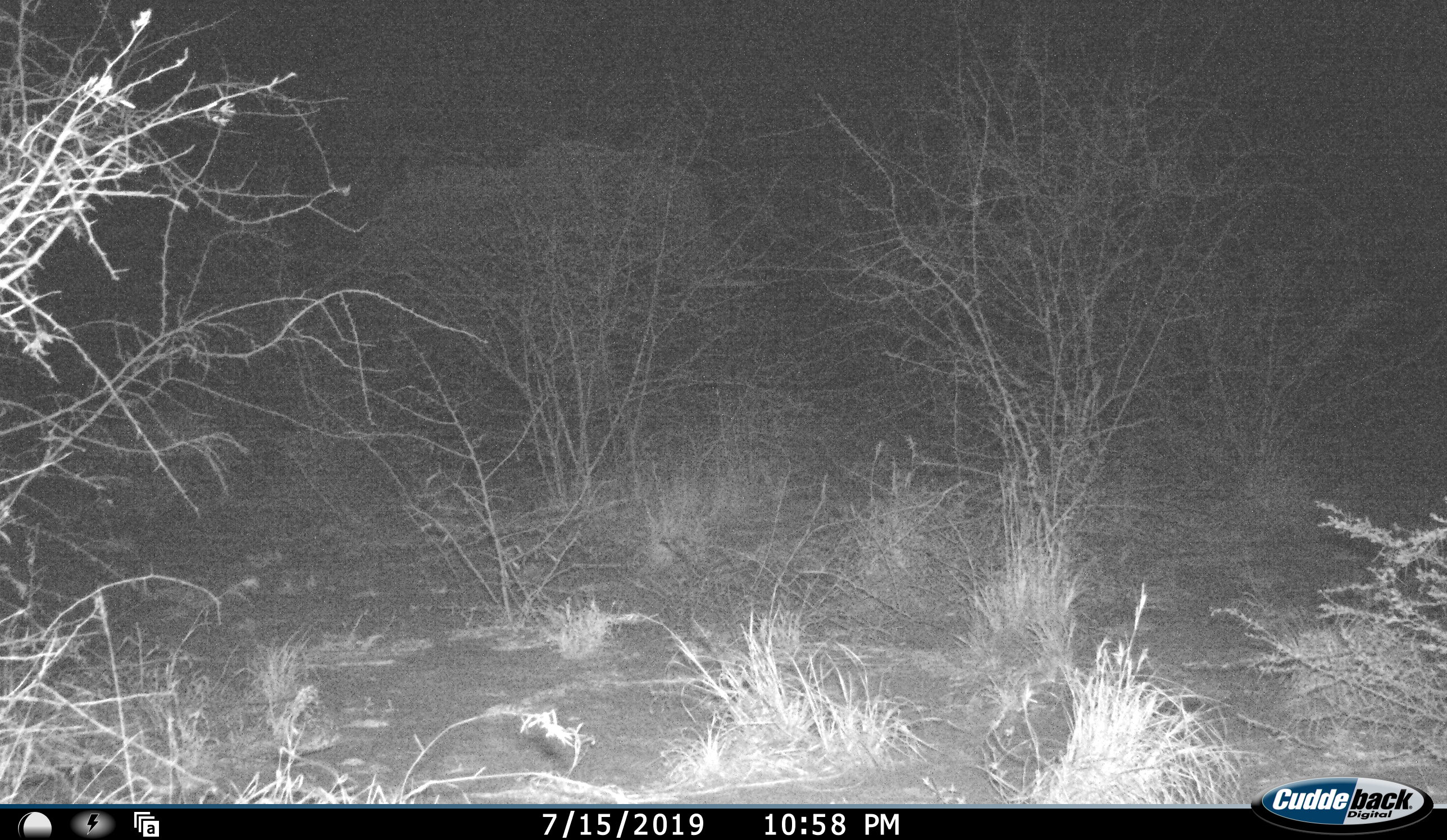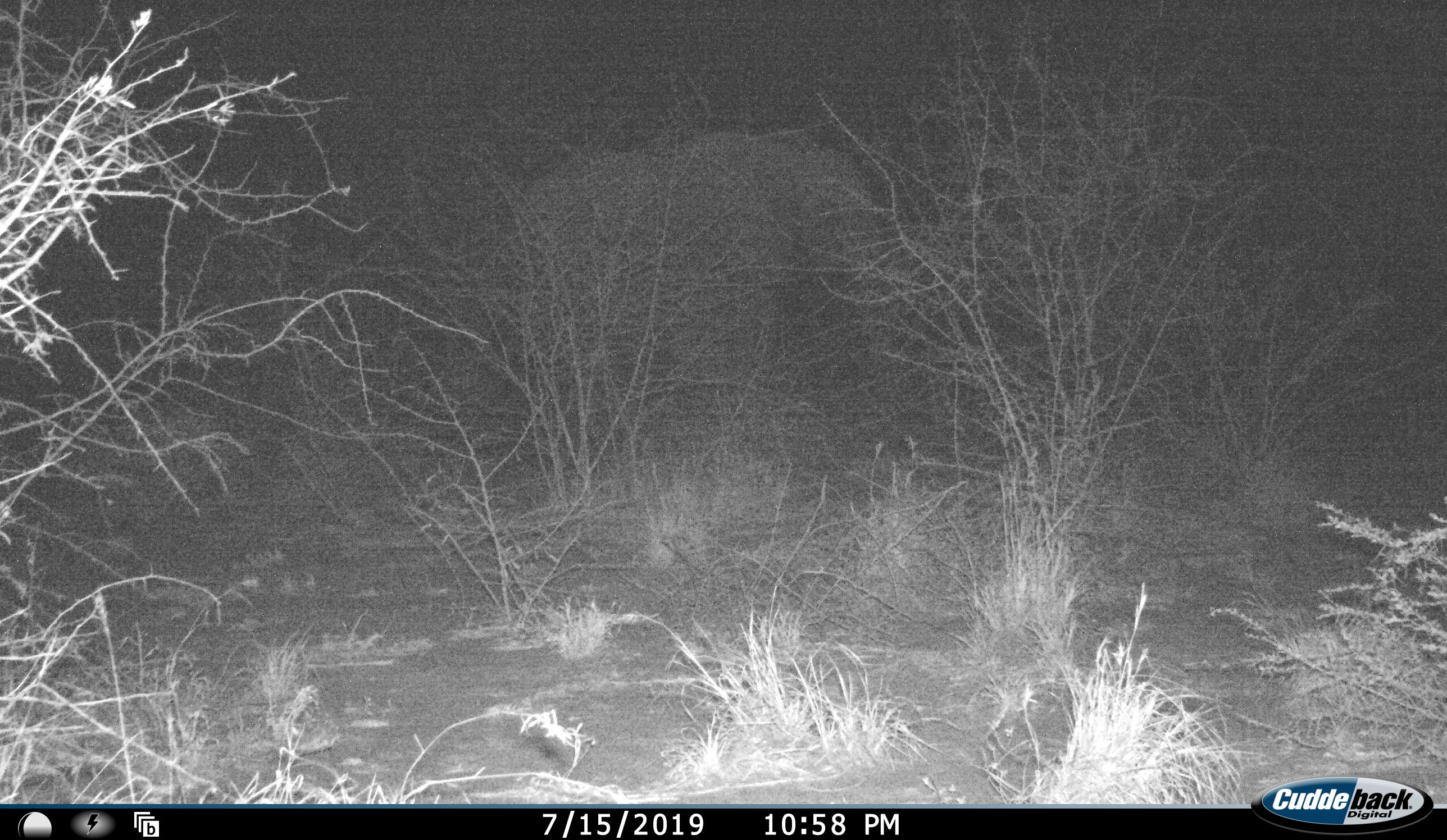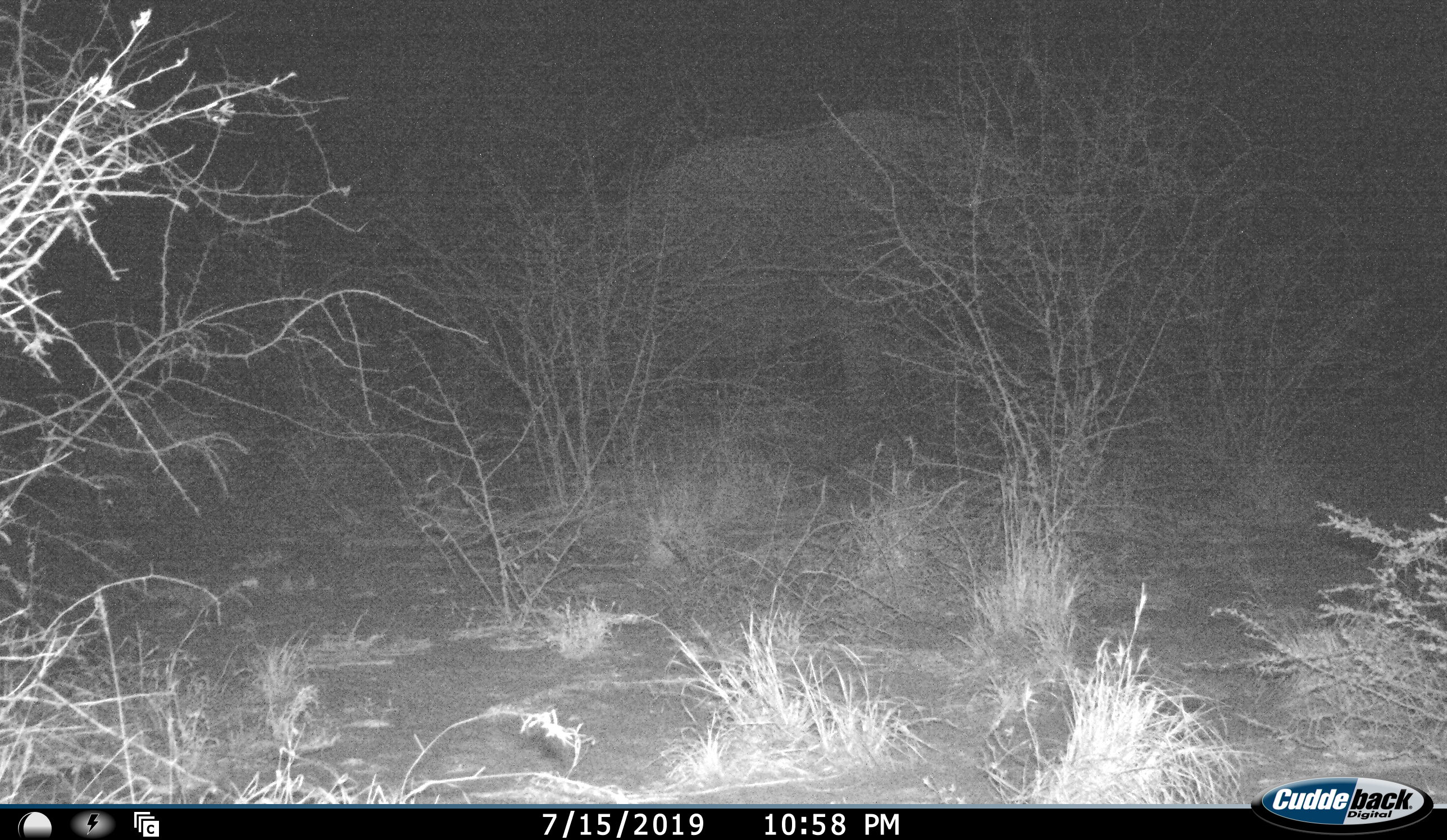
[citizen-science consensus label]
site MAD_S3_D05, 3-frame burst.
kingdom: Animalia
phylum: Chordata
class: Mammalia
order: Proboscidea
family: Elephantidae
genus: Loxodonta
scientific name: Loxodonta africana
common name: african bush elephant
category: elephant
Elephant (african bush elephant) (Loxodonta africana), count 1. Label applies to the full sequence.